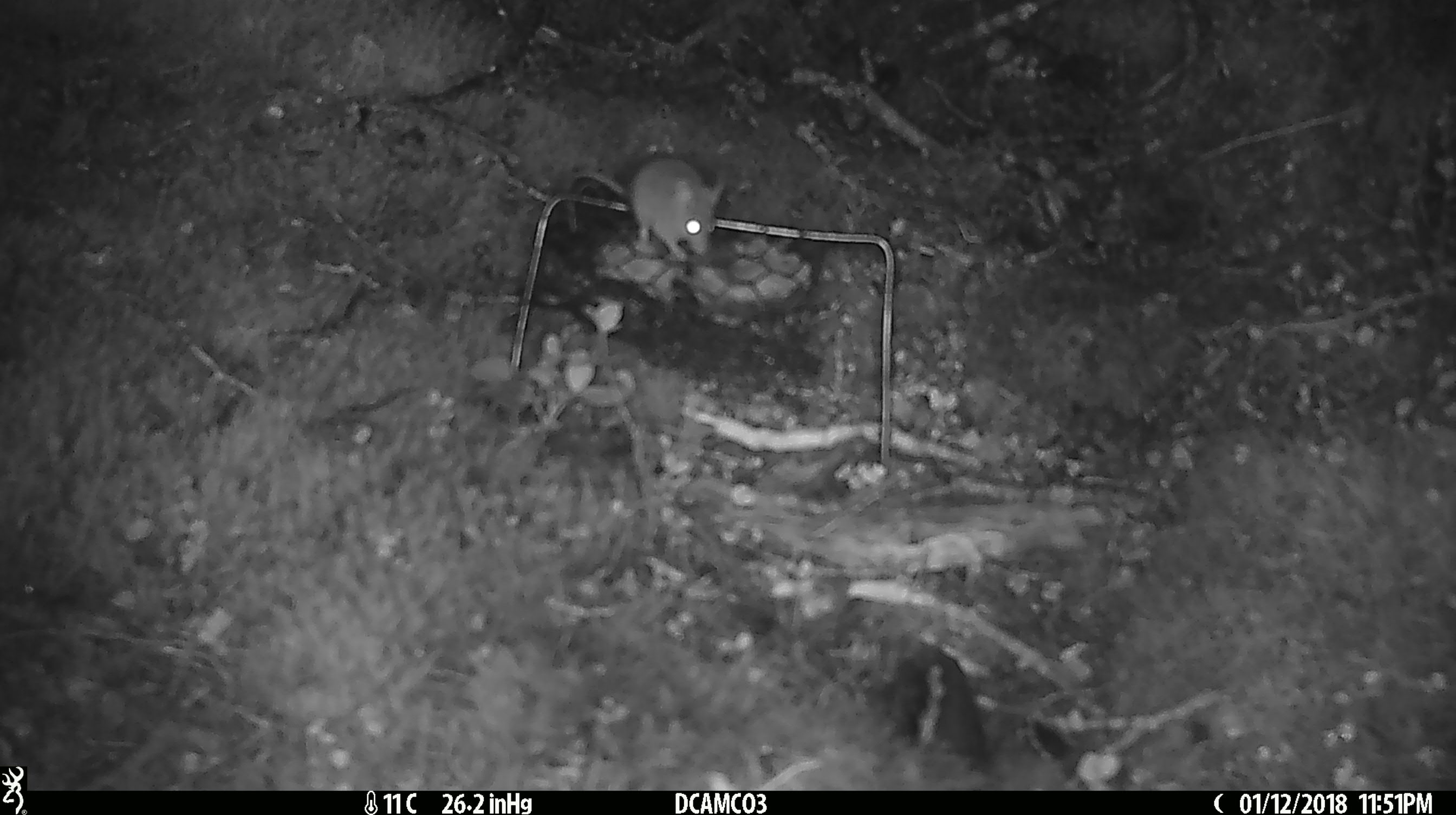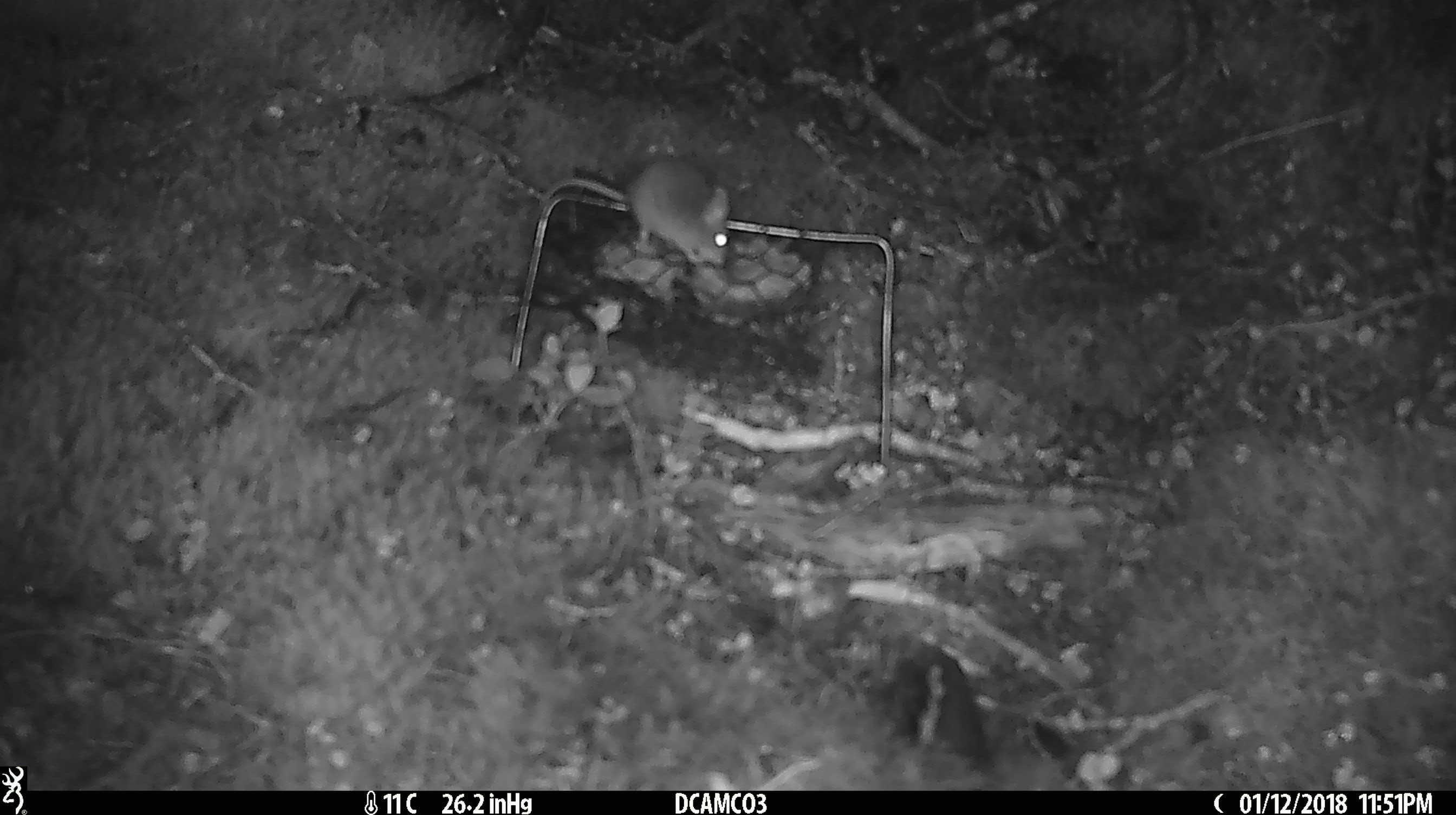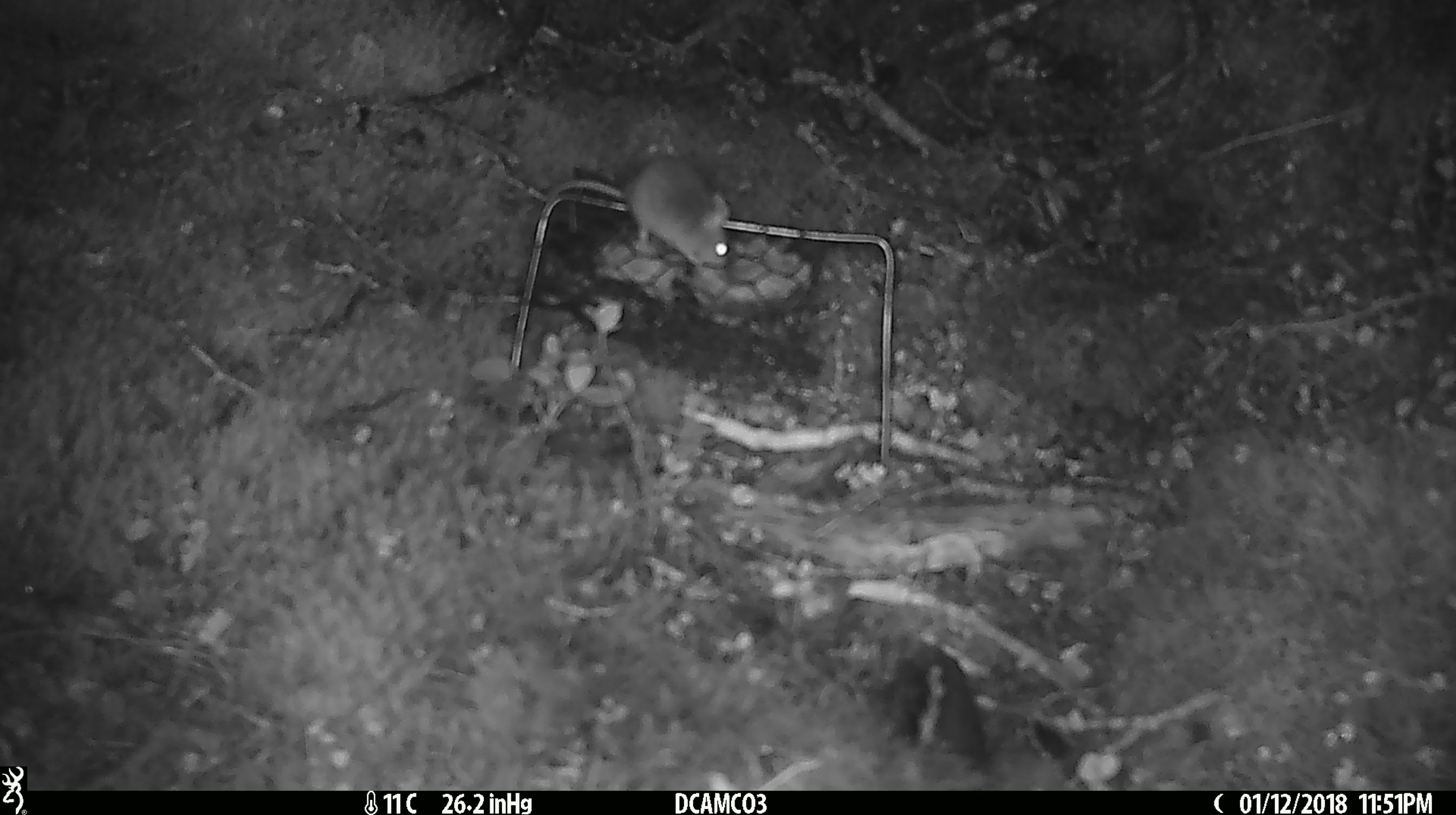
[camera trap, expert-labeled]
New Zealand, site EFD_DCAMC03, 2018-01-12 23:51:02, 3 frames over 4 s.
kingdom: Animalia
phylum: Chordata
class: Mammalia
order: Rodentia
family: Muridae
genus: Mus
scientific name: Mus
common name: mouse